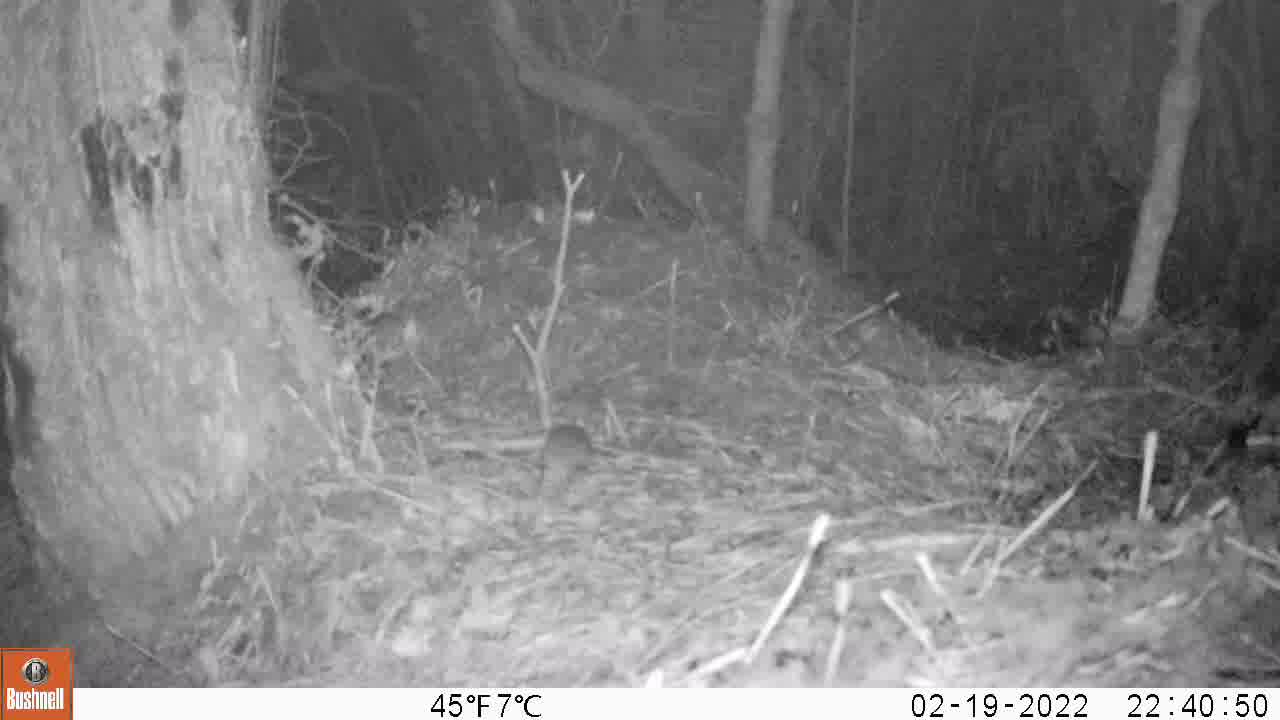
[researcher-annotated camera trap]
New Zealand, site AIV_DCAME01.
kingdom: Animalia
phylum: Chordata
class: Mammalia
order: Rodentia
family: Muridae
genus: Mus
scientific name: Mus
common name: mouse